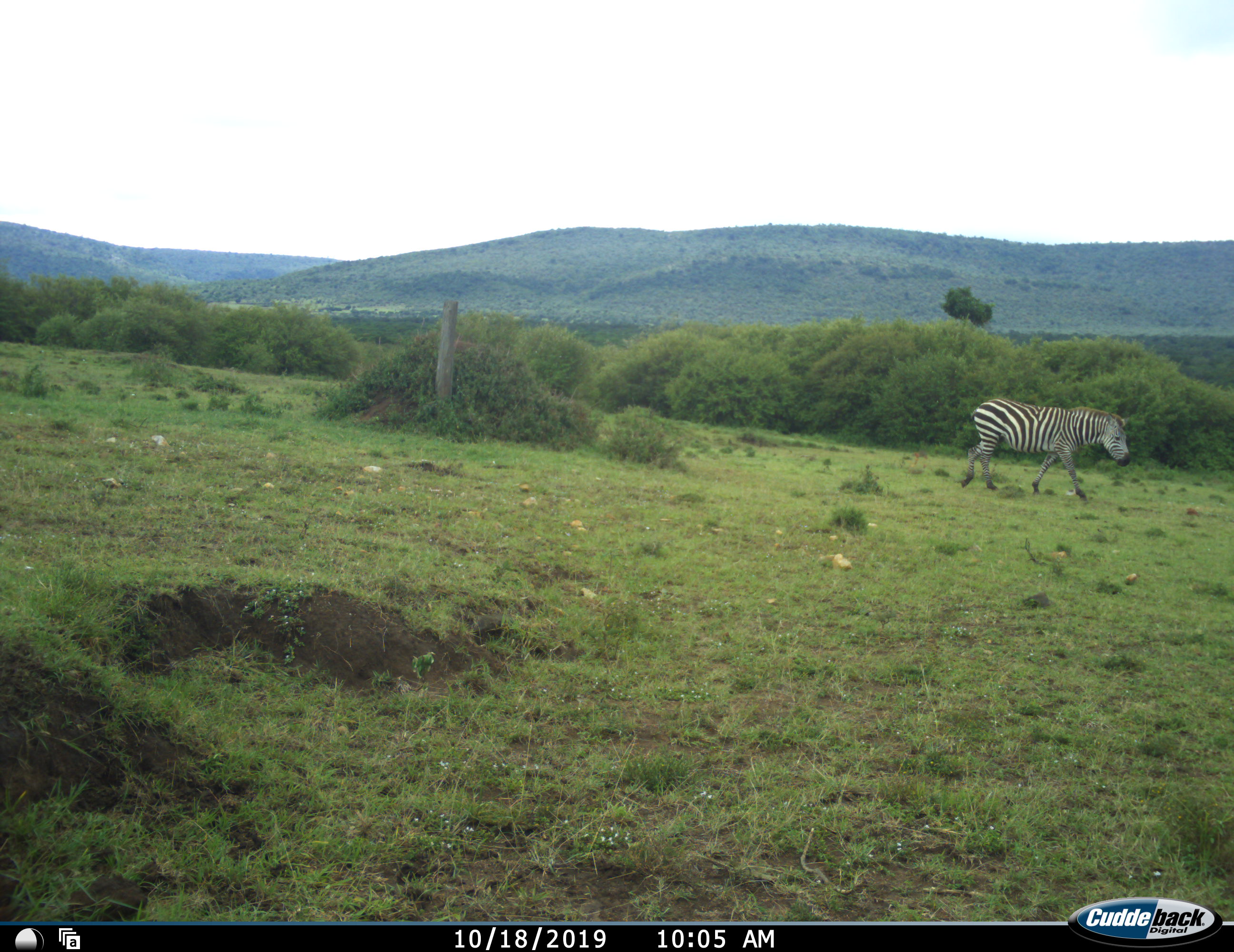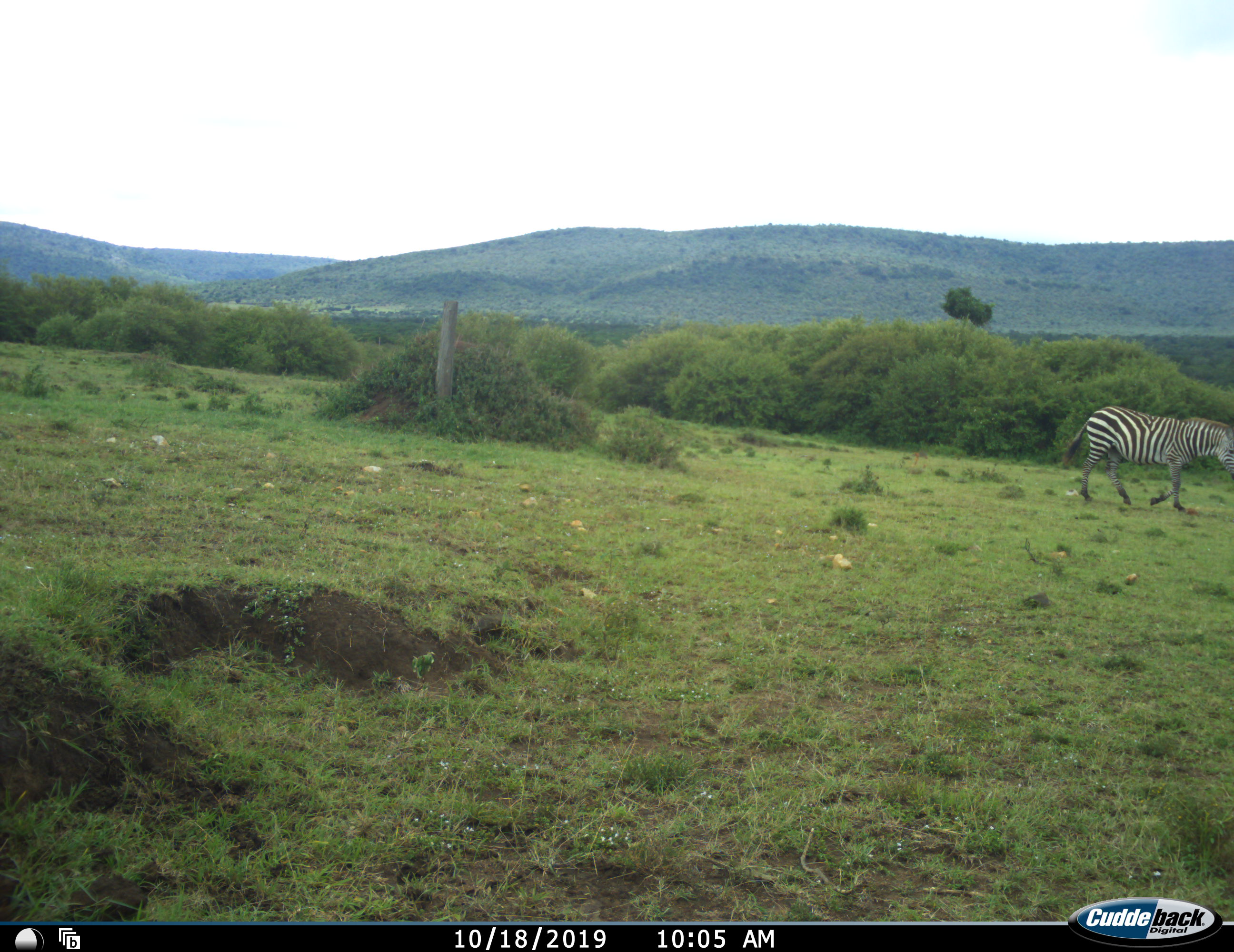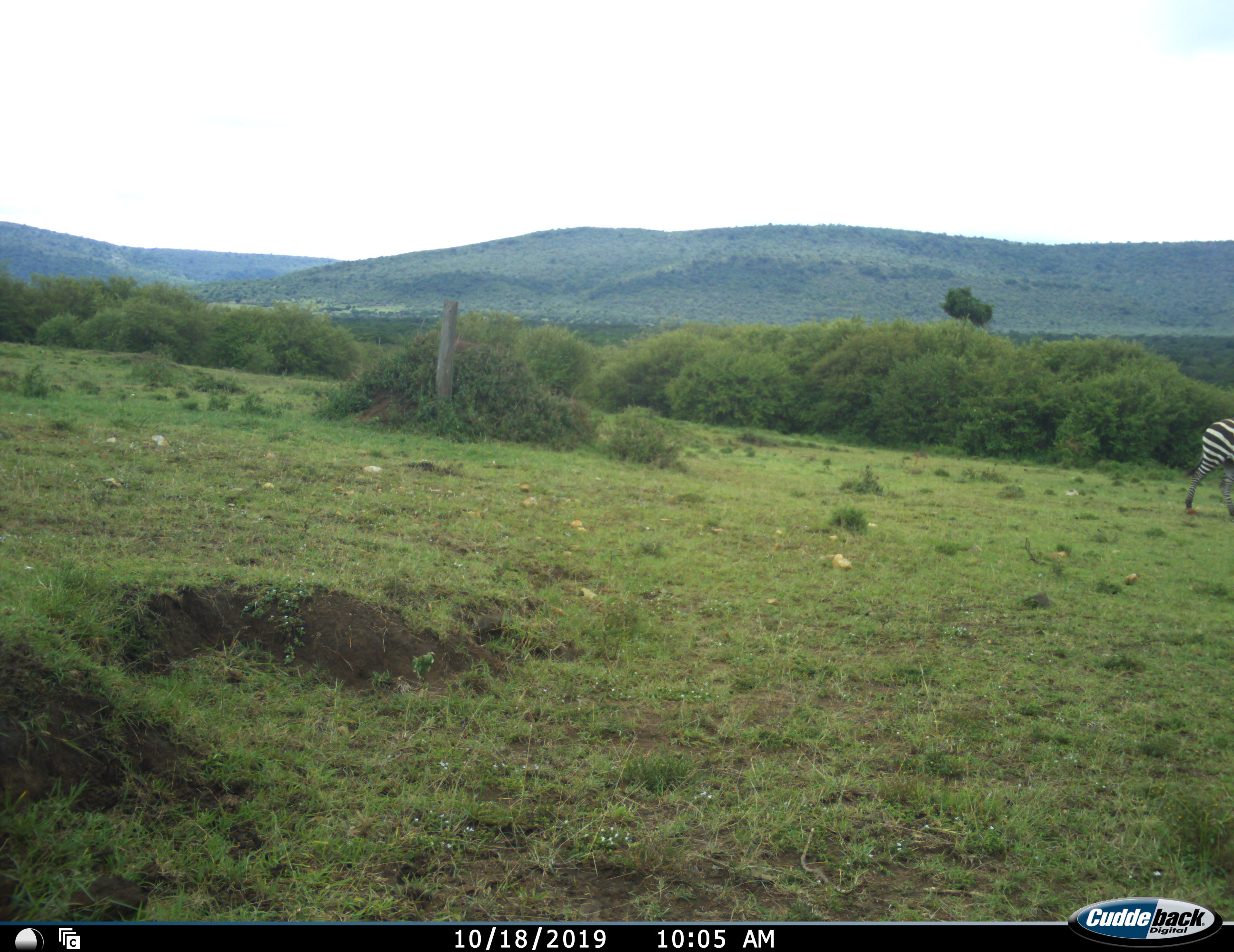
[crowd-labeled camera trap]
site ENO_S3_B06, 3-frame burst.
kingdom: Animalia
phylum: Chordata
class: Mammalia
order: Perissodactyla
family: Equidae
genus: Equus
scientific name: Equus quagga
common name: plains zebra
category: zebraplains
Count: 1.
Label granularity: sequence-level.